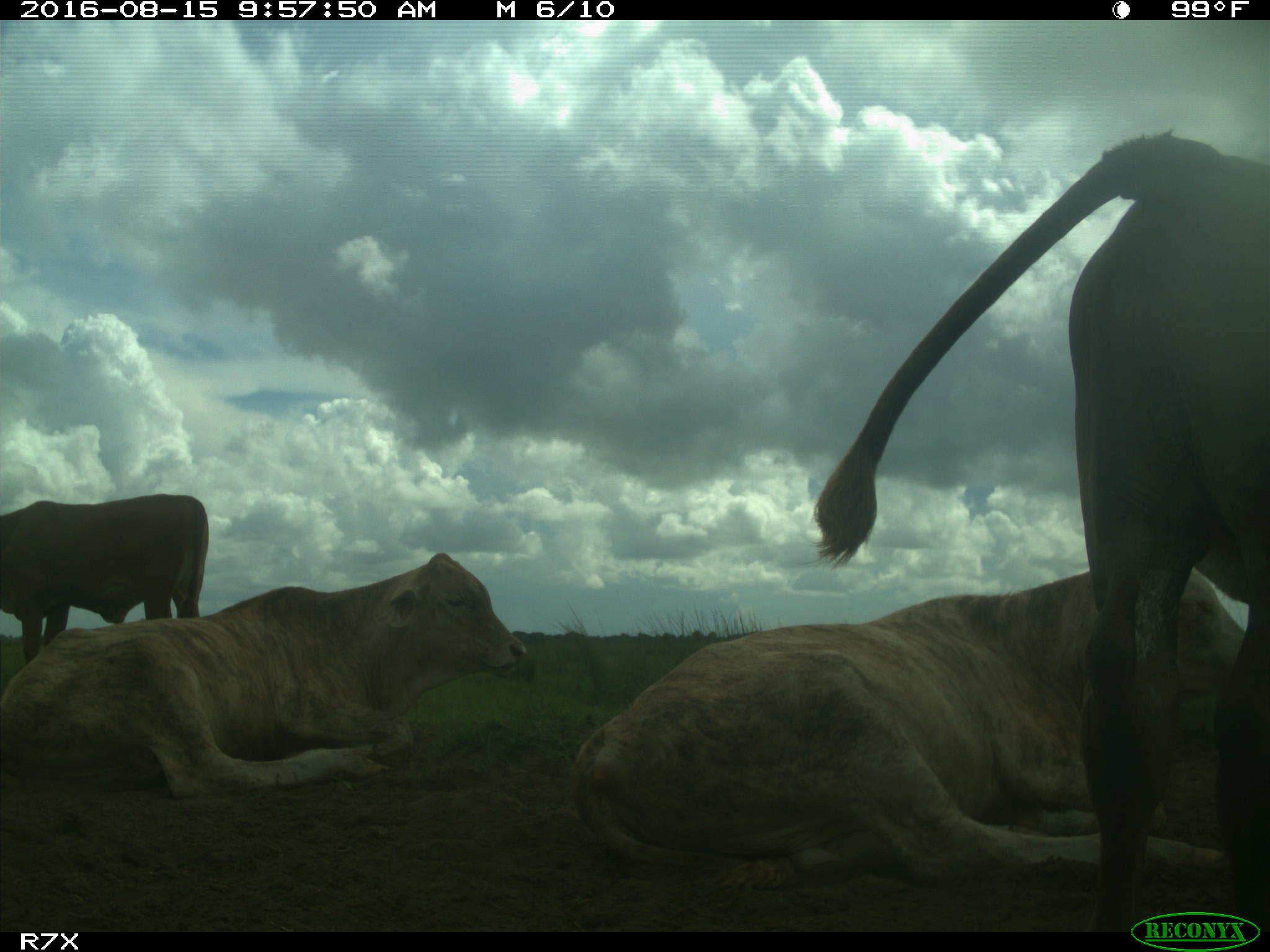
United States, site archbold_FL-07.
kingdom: Animalia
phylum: Chordata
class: Mammalia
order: Artiodactyla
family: Bovidae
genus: Bos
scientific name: Bos taurus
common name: domestic cow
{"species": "Bos taurus (domestic cow)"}